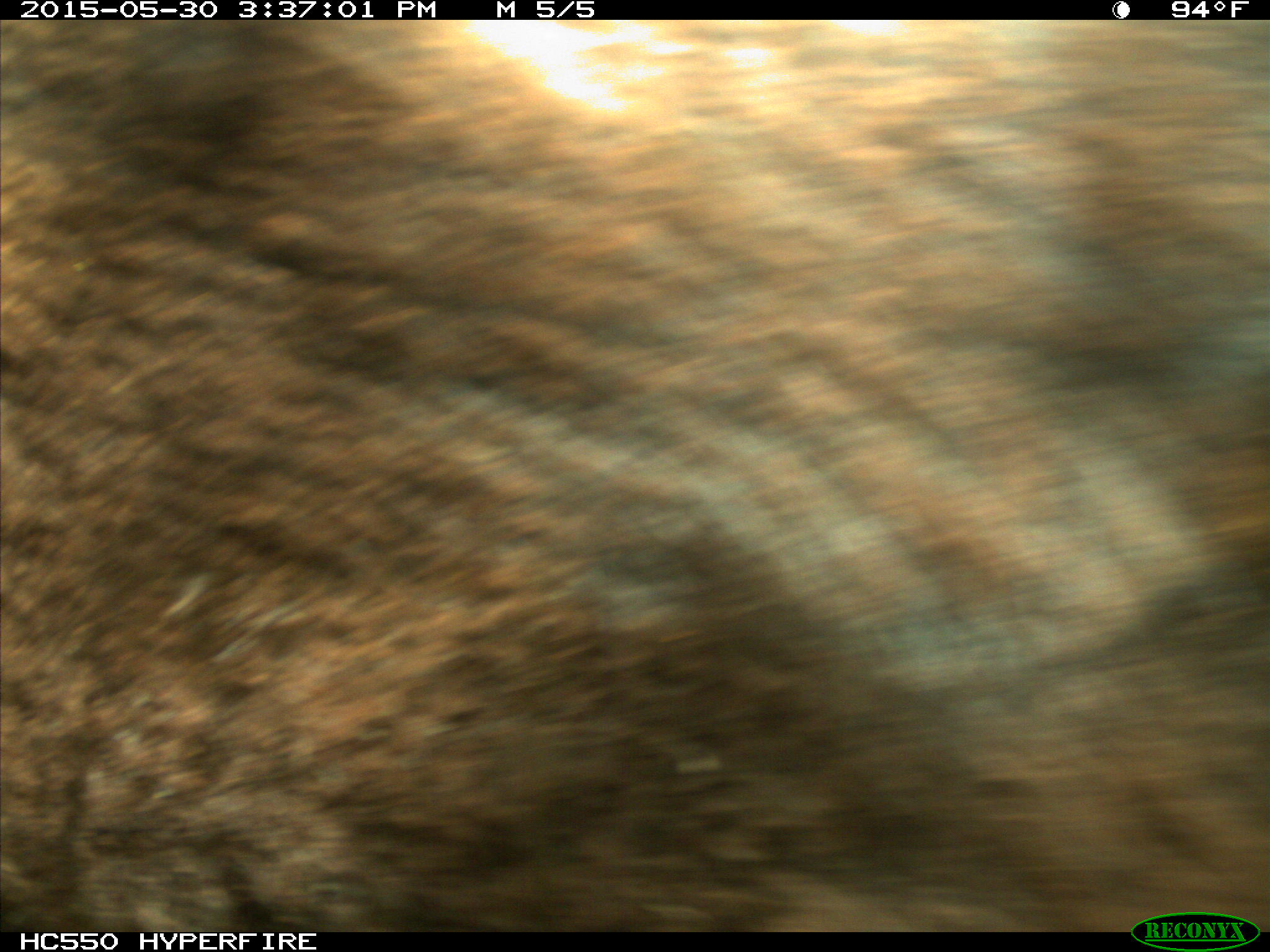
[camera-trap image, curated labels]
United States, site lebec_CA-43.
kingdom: Animalia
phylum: Chordata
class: Mammalia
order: Artiodactyla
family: Bovidae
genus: Bos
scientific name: Bos taurus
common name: domestic cow